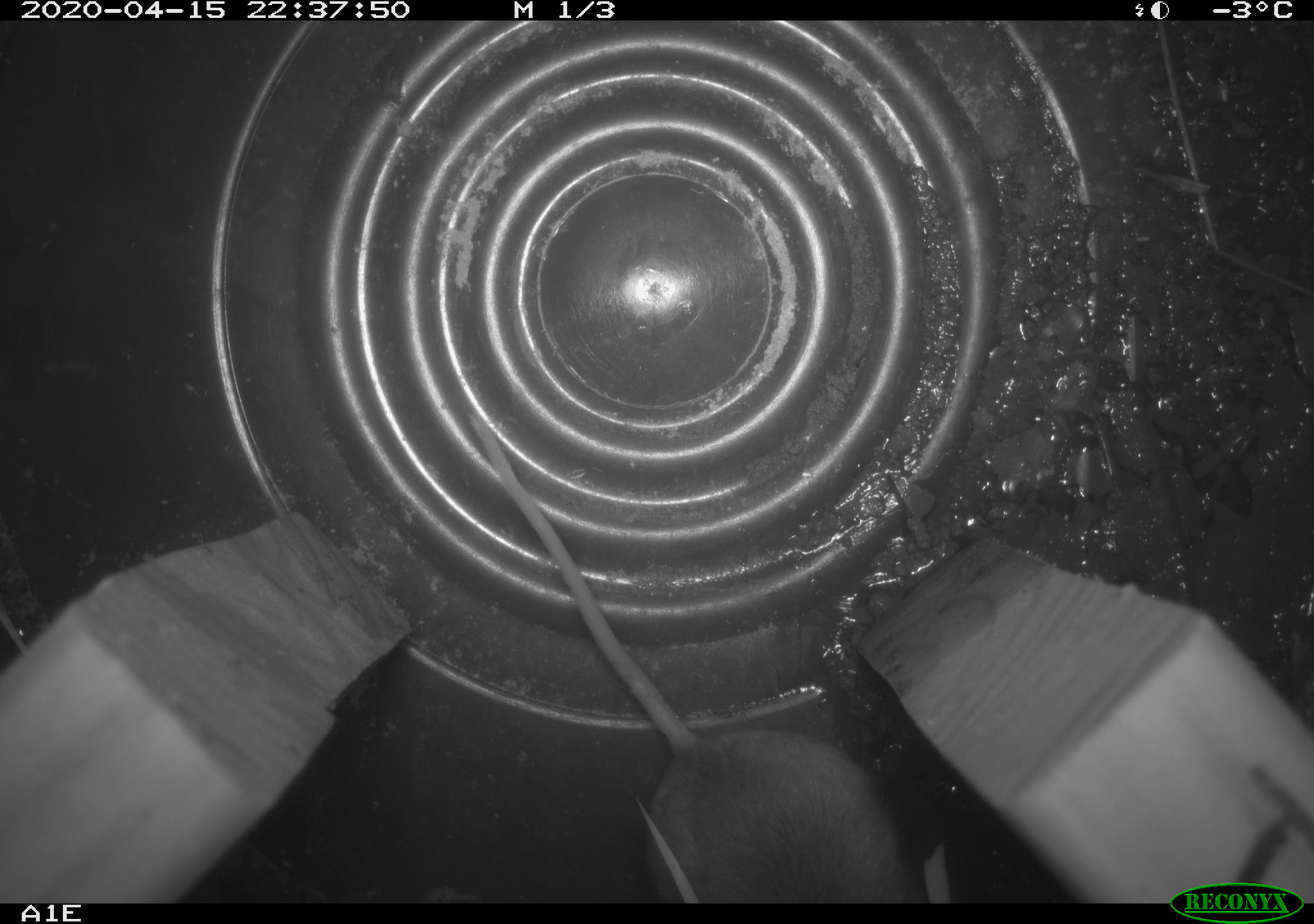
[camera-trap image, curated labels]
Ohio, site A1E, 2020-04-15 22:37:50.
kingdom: Animalia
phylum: Chordata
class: Mammalia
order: Rodentia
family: Cricetidae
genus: Peromyscus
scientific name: Peromyscus leucopus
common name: white-footed mouse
White-footed mouse (Peromyscus leucopus).